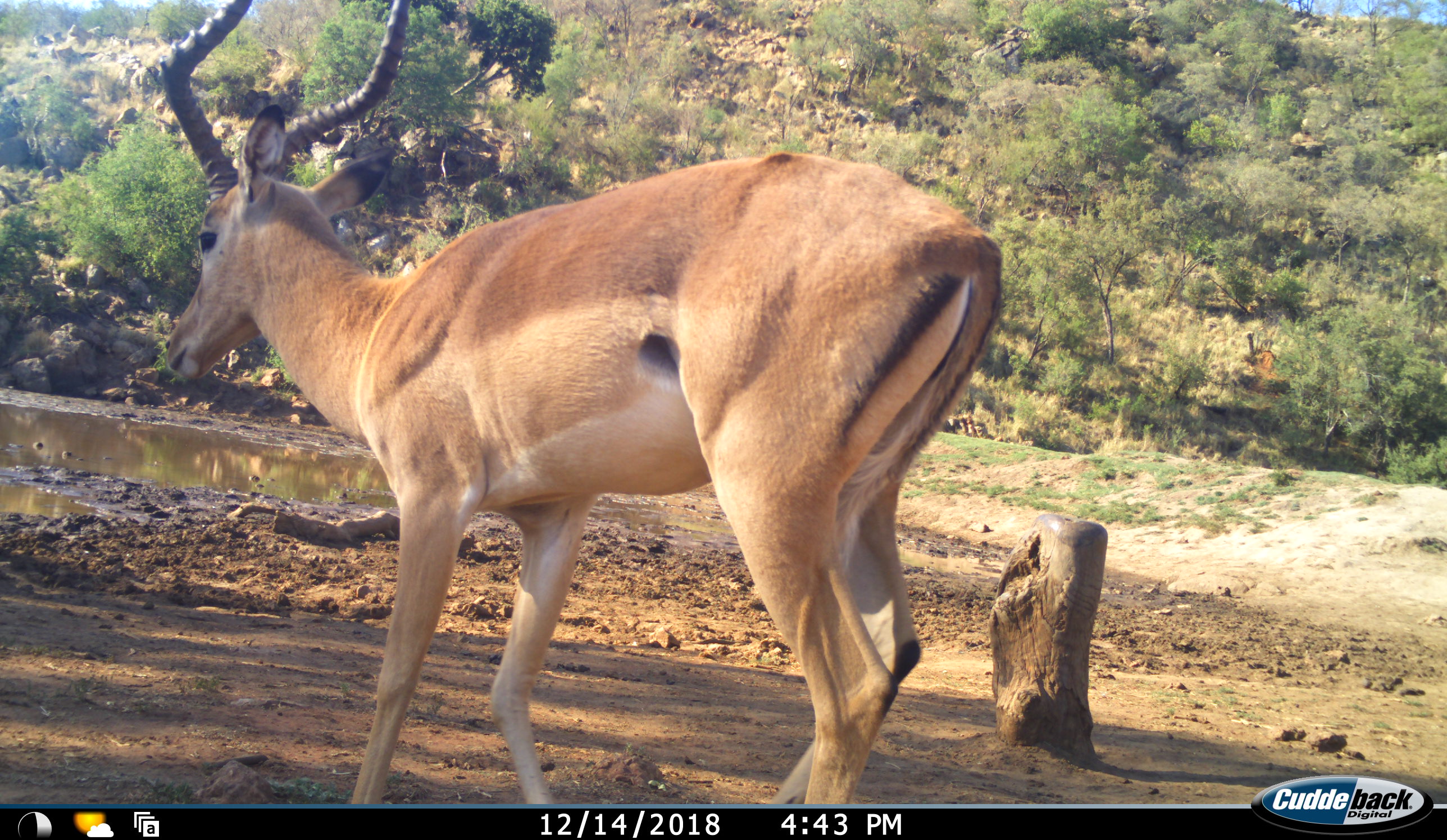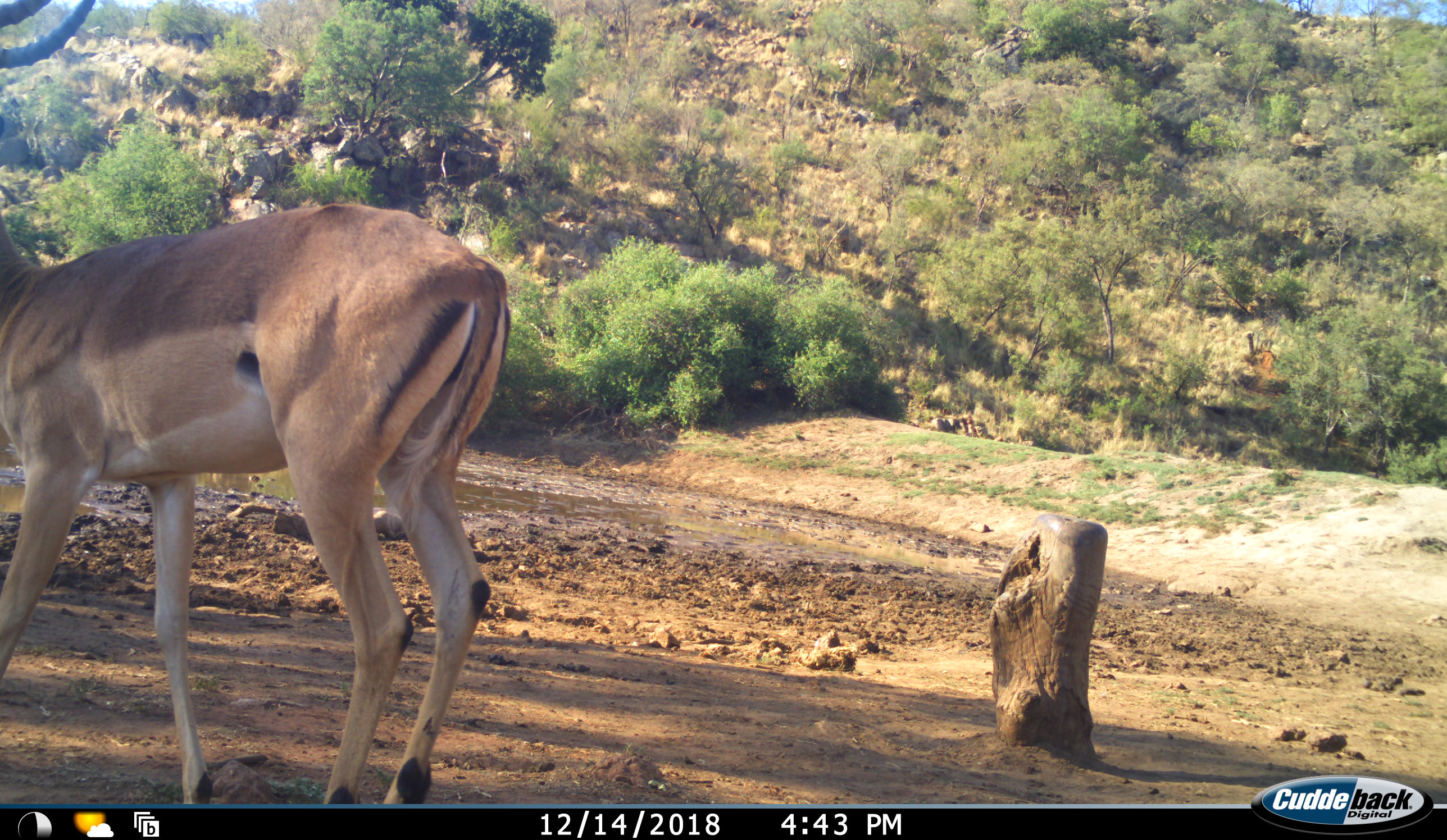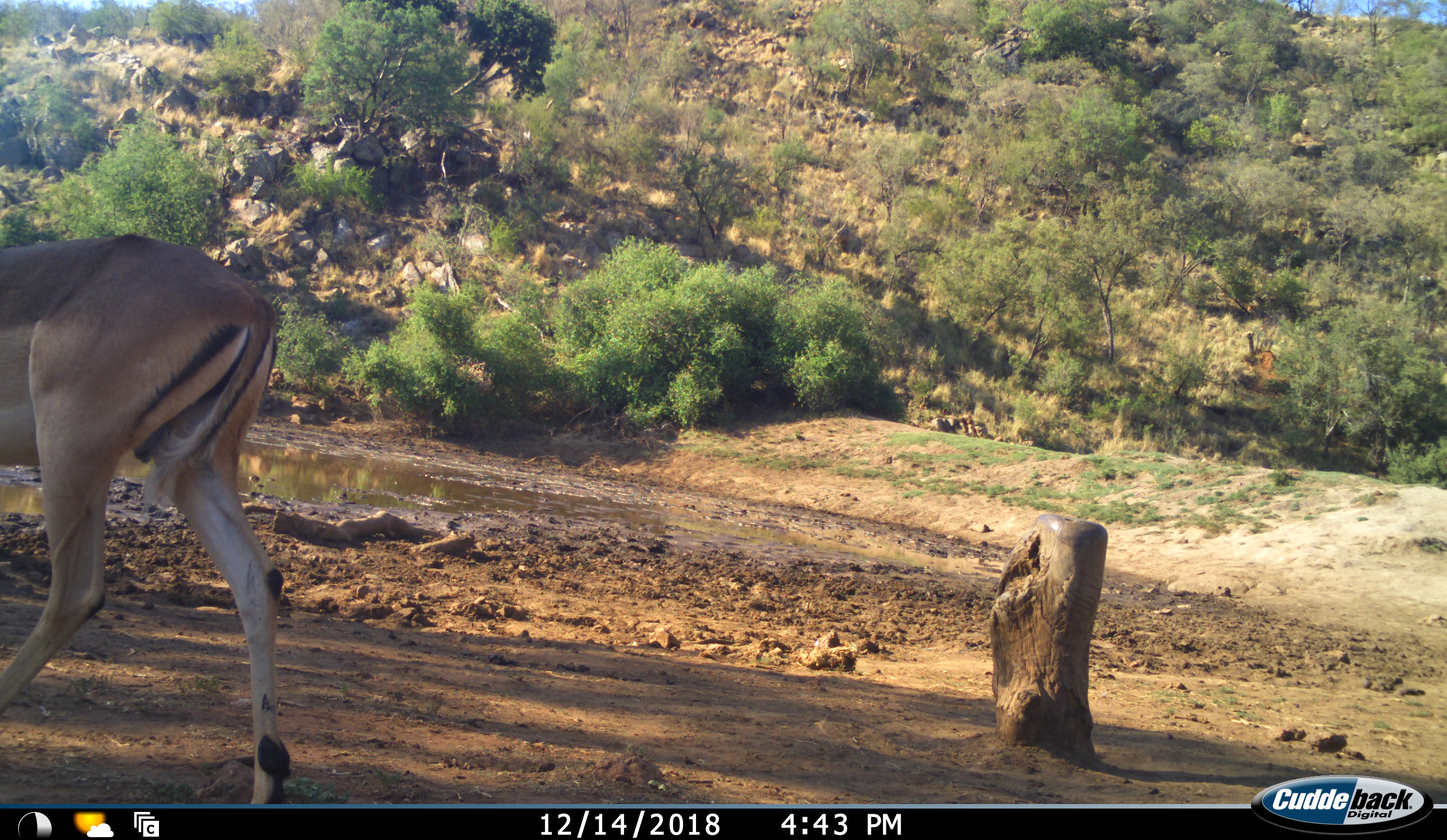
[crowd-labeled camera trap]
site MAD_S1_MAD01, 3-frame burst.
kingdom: Animalia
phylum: Chordata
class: Mammalia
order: Artiodactyla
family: Bovidae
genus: Aepyceros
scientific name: Aepyceros melampus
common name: impala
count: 1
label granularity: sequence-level